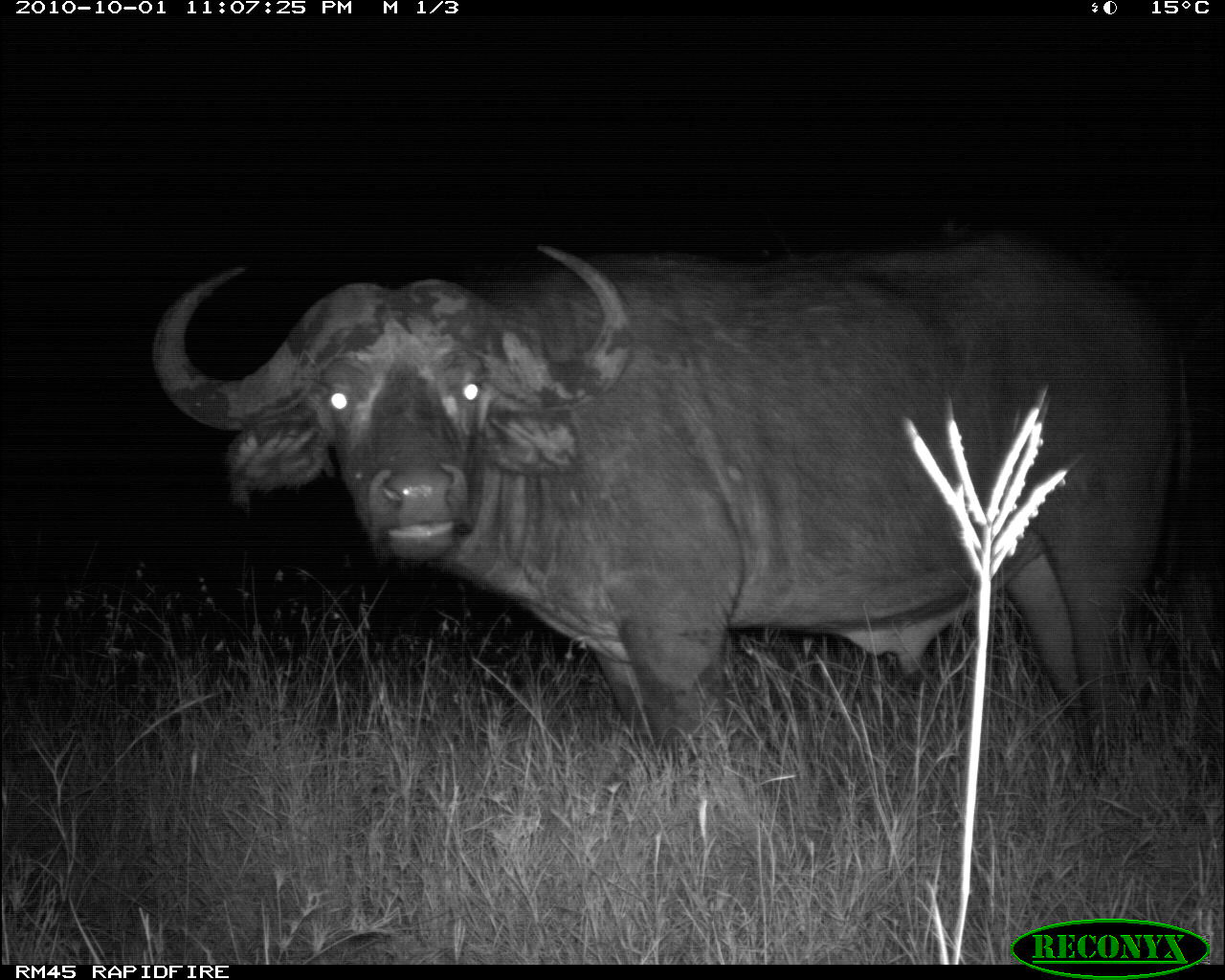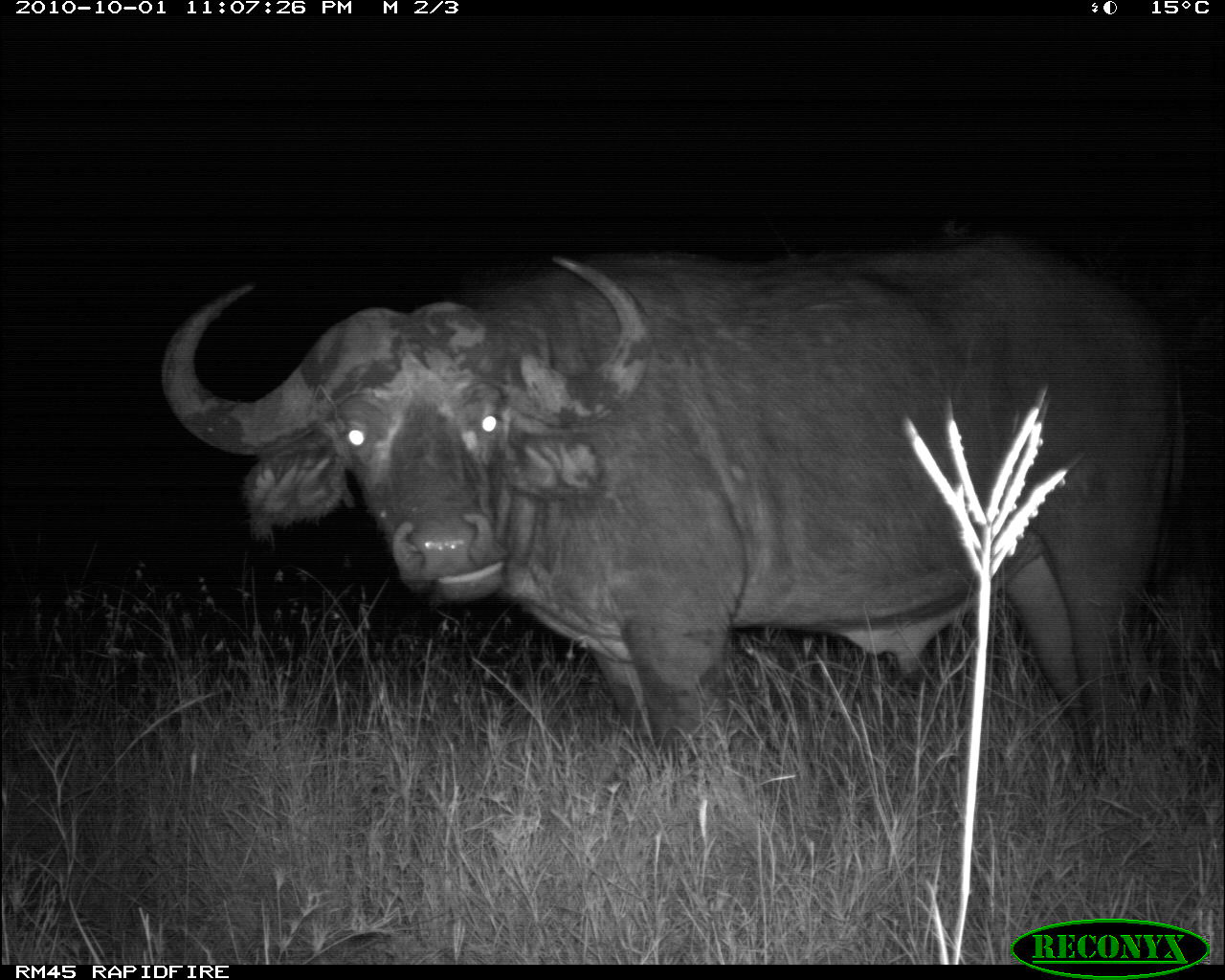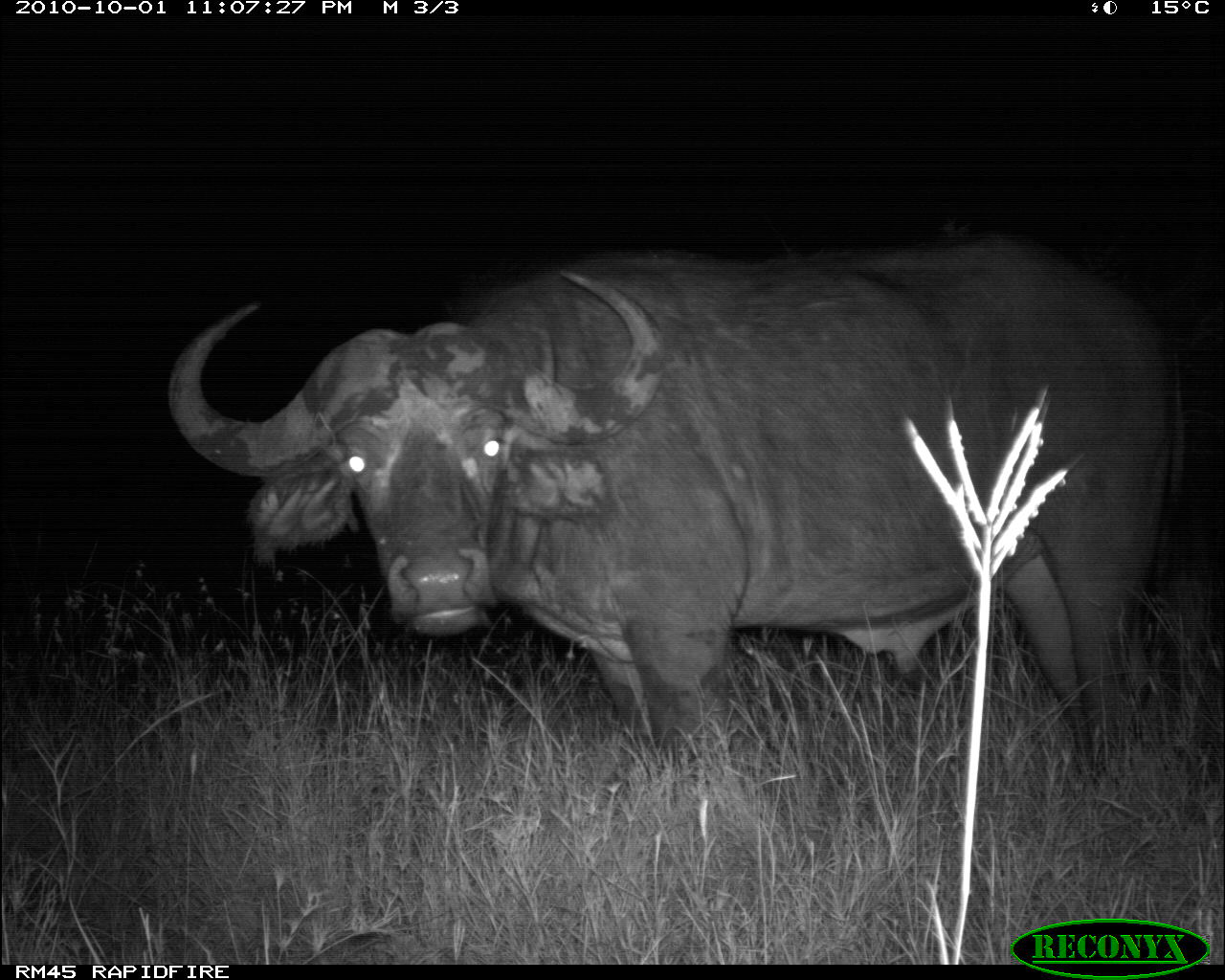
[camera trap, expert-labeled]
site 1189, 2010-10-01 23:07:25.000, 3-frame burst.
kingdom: Animalia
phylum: Chordata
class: Mammalia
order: Artiodactyla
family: Bovidae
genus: Syncerus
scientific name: Syncerus caffer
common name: african buffalo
Syncerus caffer (african buffalo), count 1.